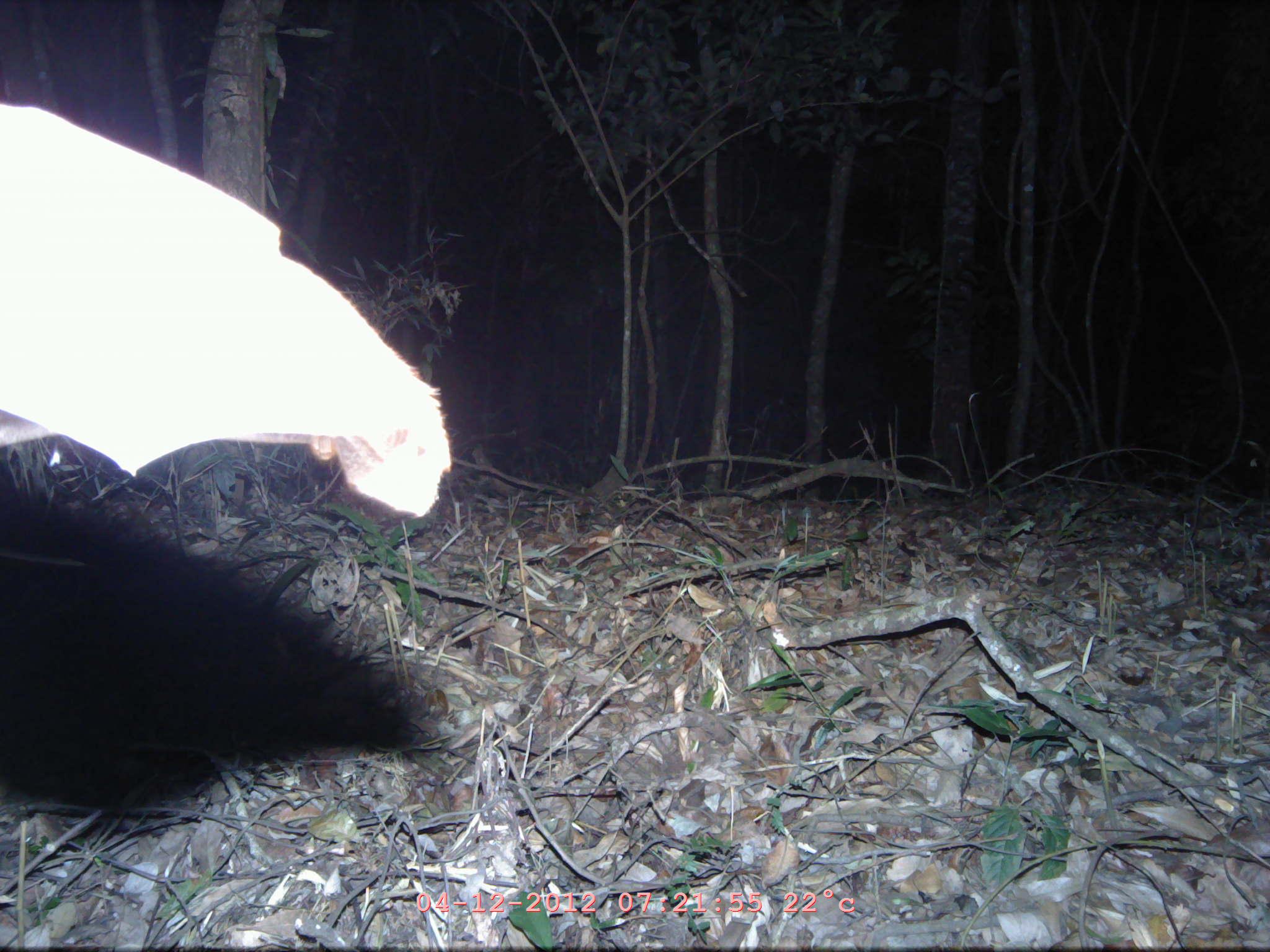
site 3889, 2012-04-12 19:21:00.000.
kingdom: Animalia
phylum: Chordata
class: Mammalia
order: Chiroptera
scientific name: Chiroptera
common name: bats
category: unknown bat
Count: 1.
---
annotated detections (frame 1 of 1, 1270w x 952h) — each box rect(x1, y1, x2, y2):
unknown bat: rect(2, 102, 454, 519)